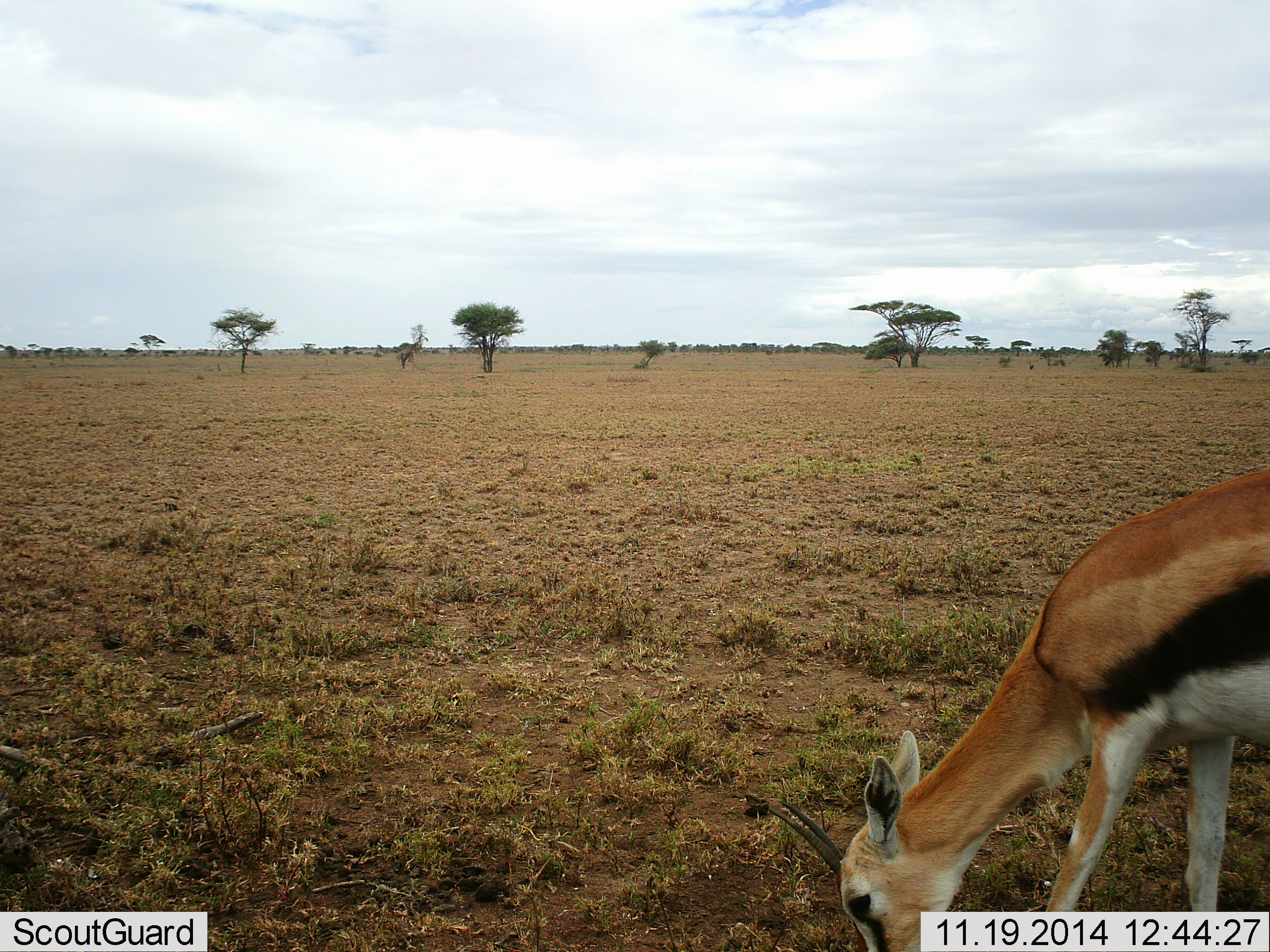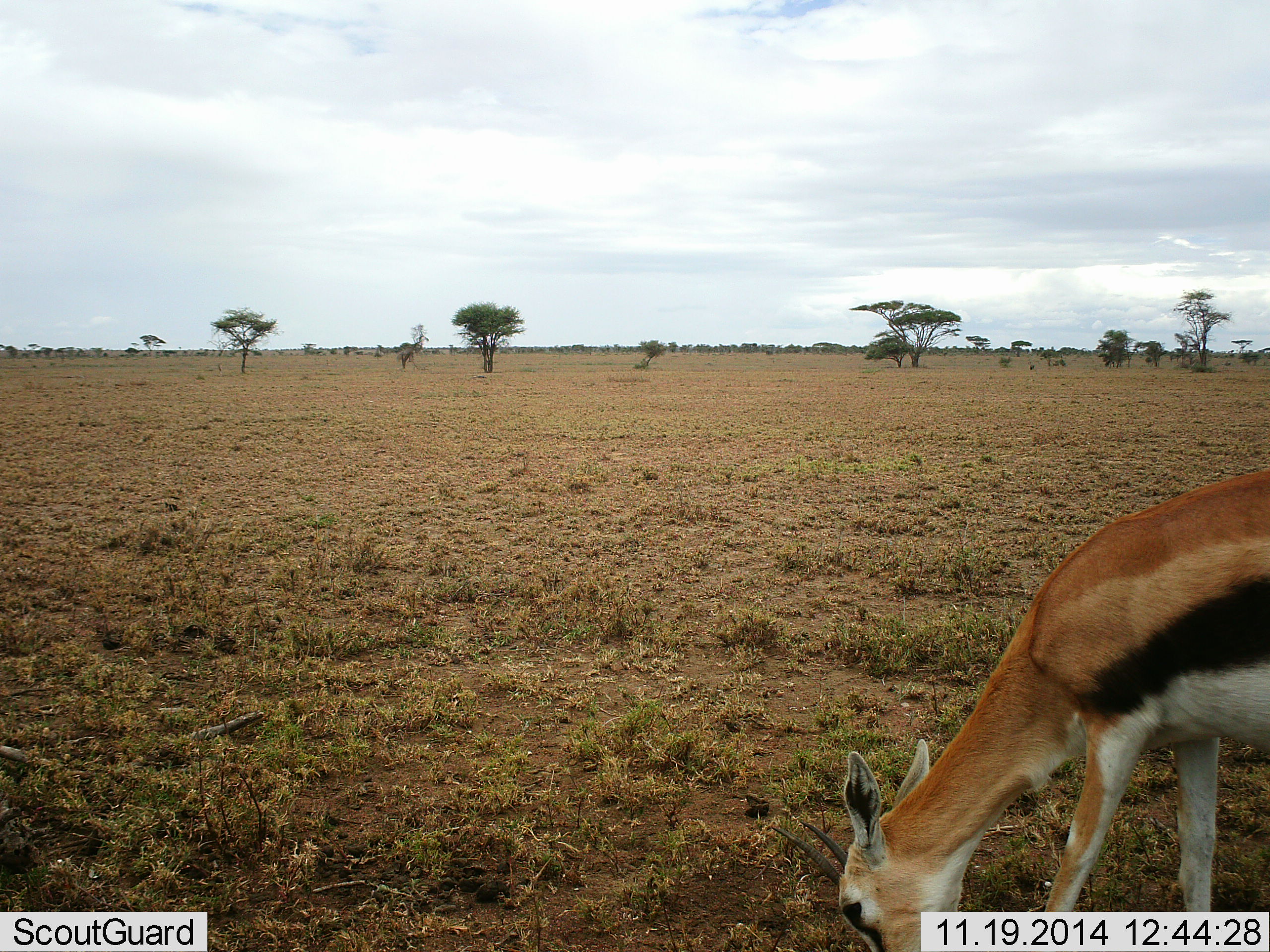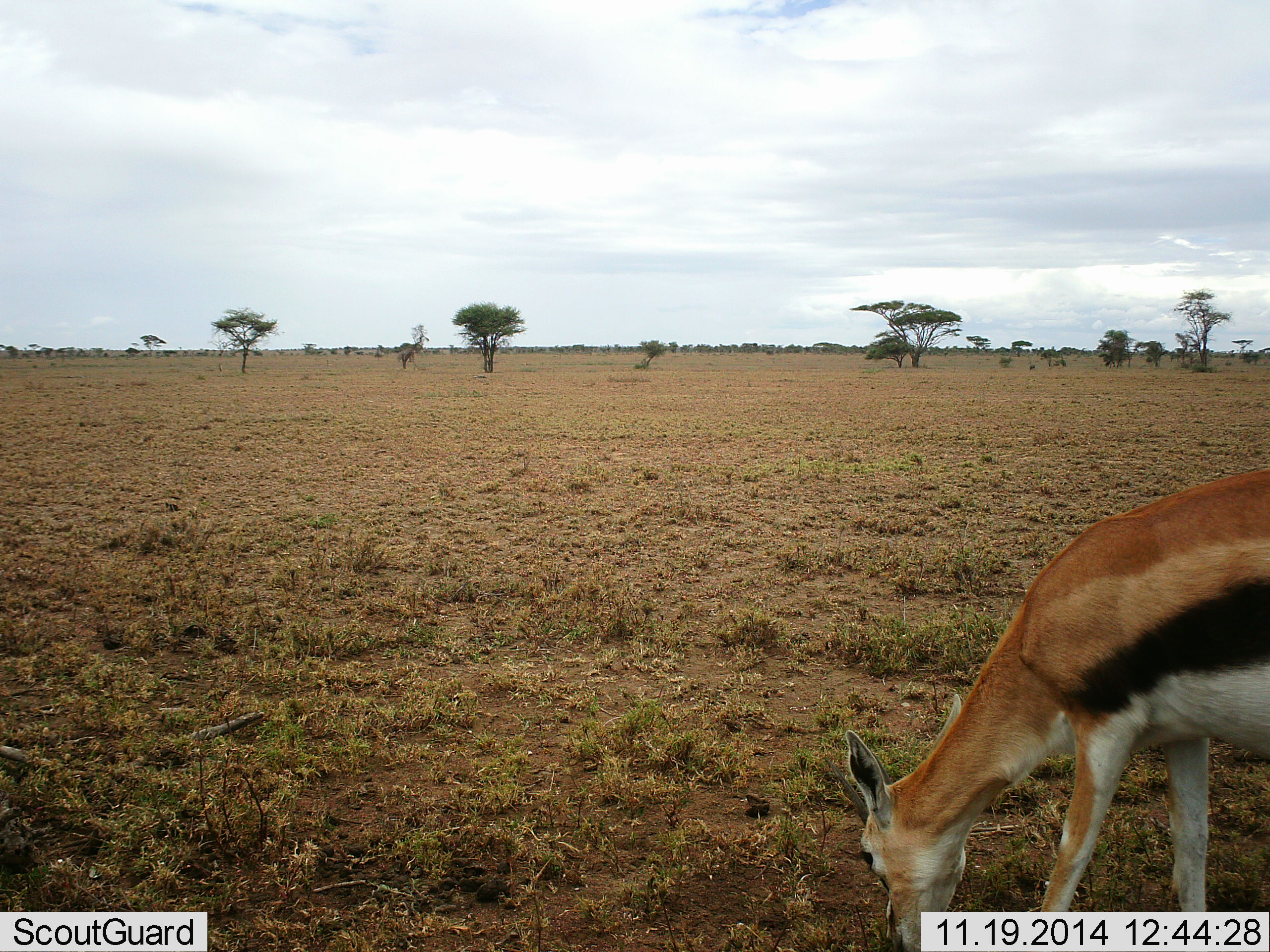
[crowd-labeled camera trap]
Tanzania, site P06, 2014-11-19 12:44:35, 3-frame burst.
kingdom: Animalia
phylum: Chordata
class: Mammalia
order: Artiodactyla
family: Bovidae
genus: Eudorcas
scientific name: Eudorcas thomsonii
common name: thomson's gazelle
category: gazellethomsons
Gazellethomsons (thomson's gazelle) (Eudorcas thomsonii), count 1. Behavior (volunteer vote fractions): standing 10%, resting 0%, moving 0%, interacting 0%. Young present (vote fraction): 0%. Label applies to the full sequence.